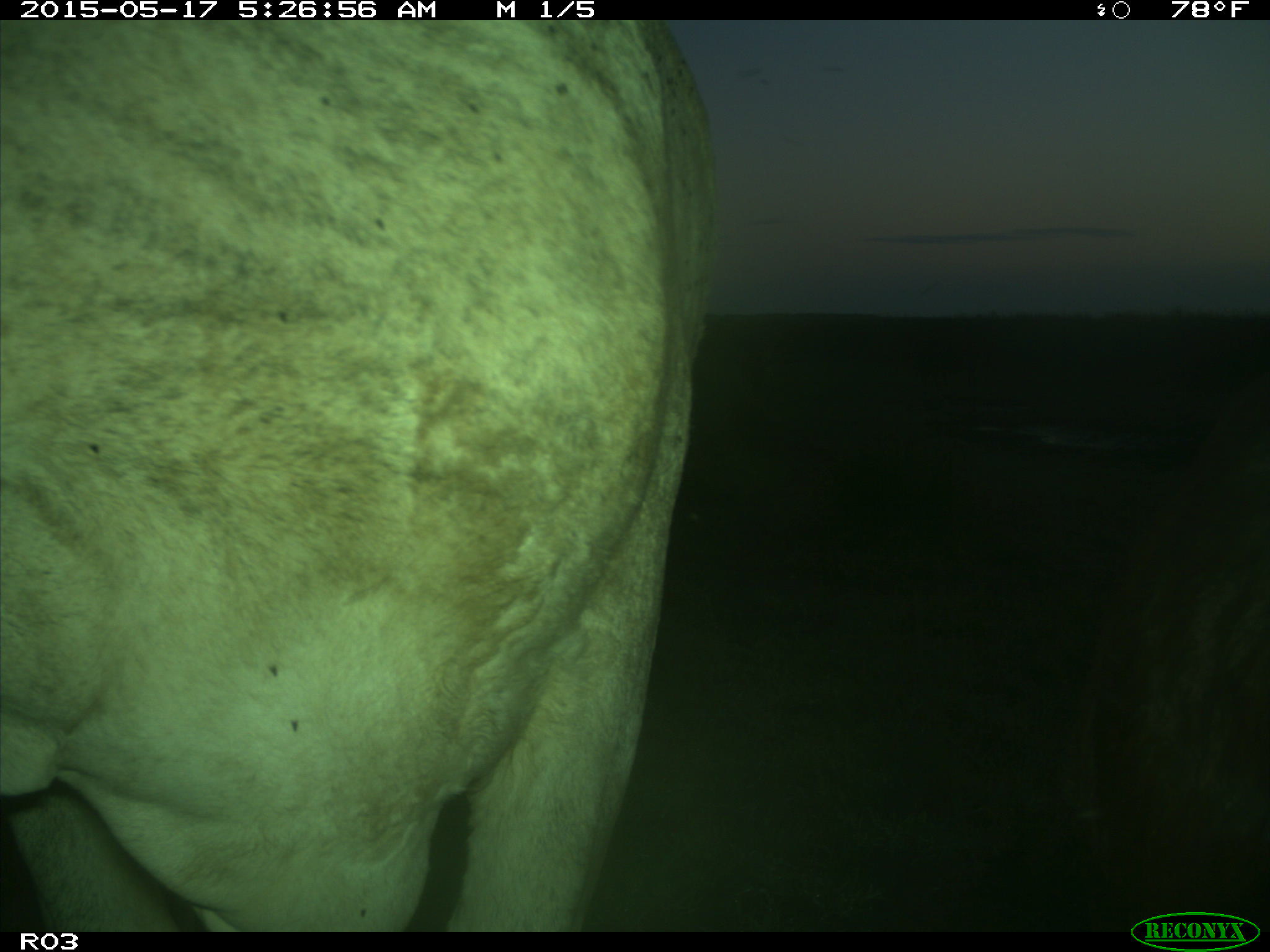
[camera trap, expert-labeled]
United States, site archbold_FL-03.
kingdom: Animalia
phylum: Chordata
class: Mammalia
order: Artiodactyla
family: Bovidae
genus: Bos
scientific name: Bos taurus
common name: domestic cow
Bos taurus (domestic cow).